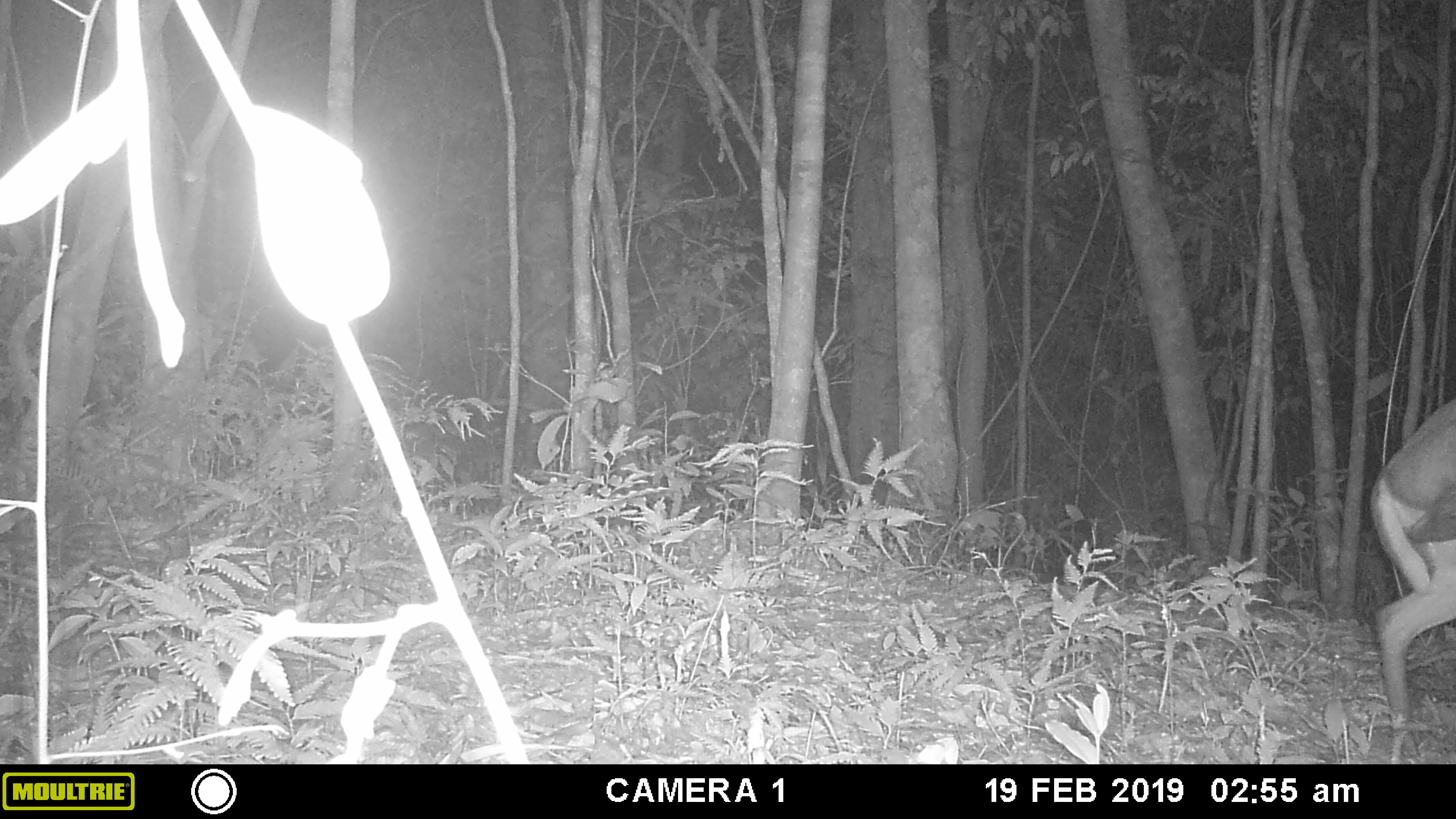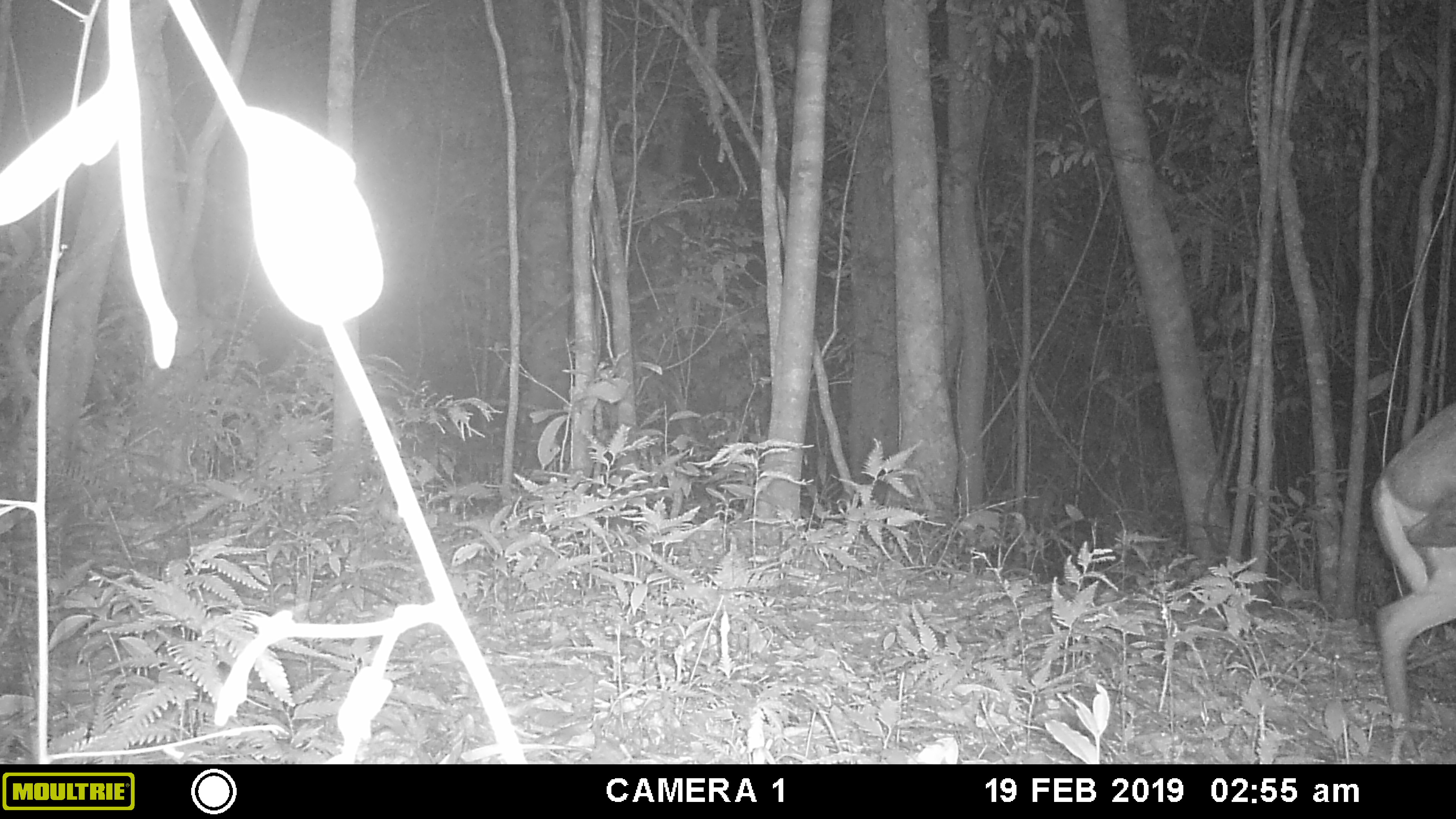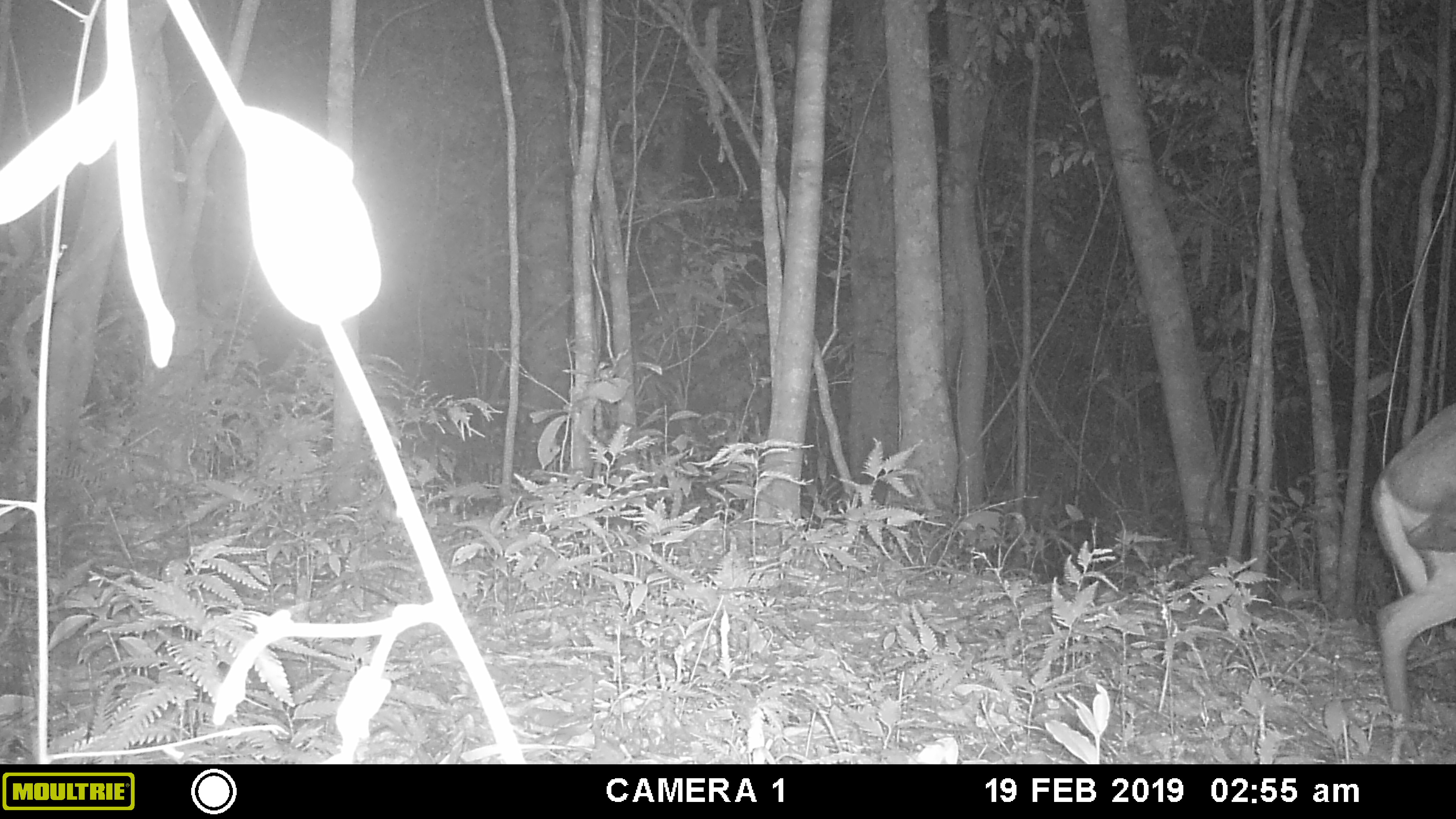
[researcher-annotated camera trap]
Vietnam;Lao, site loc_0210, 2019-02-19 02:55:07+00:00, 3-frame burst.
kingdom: Animalia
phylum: Chordata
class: Mammalia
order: Artiodactyla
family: Cervidae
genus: Muntiacus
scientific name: Muntiacus rooseveltorum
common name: roosevelt's muntjac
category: roosevelts muntjac group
Roosevelts muntjac group (roosevelt's muntjac) (Muntiacus rooseveltorum). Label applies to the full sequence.